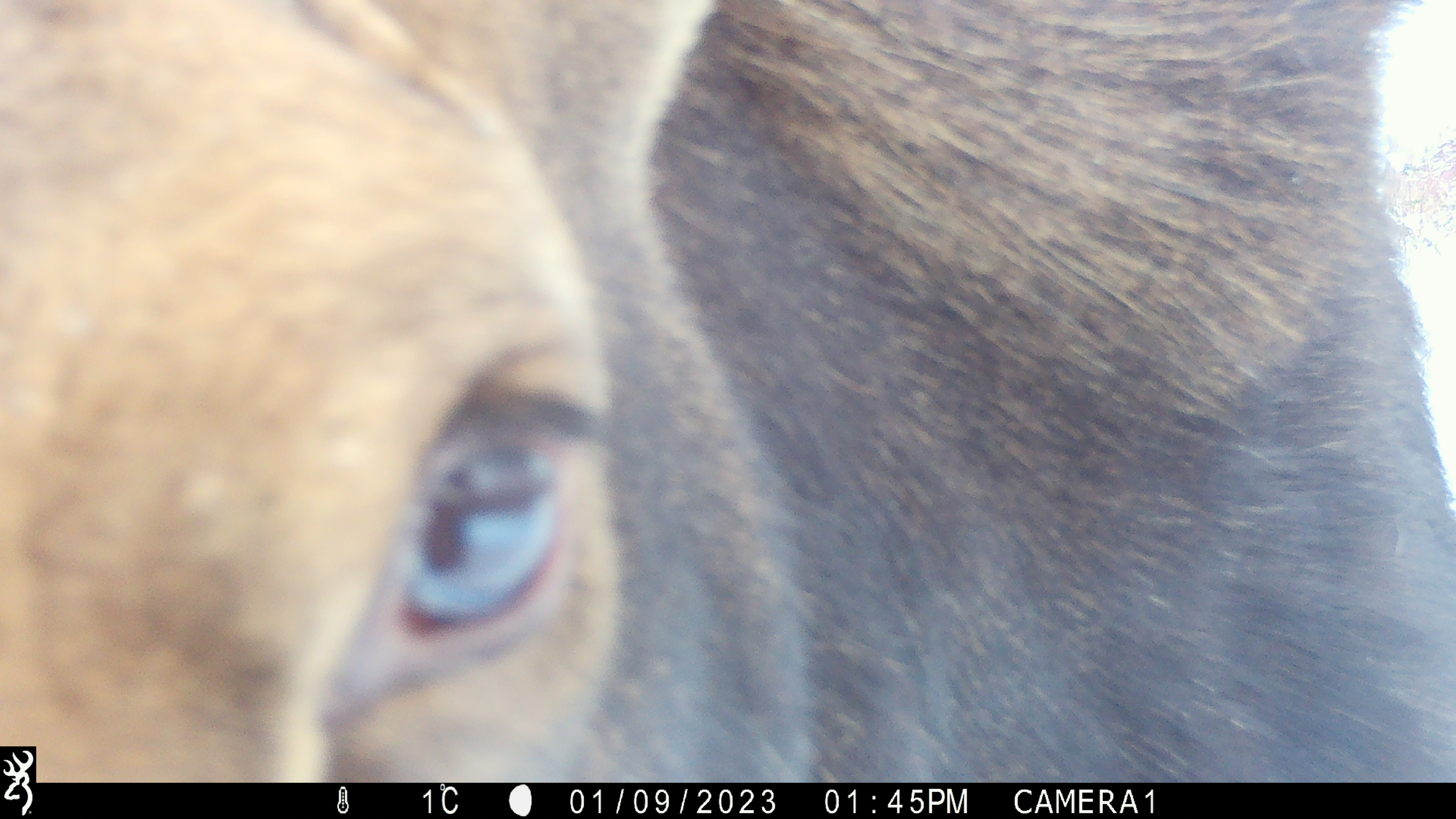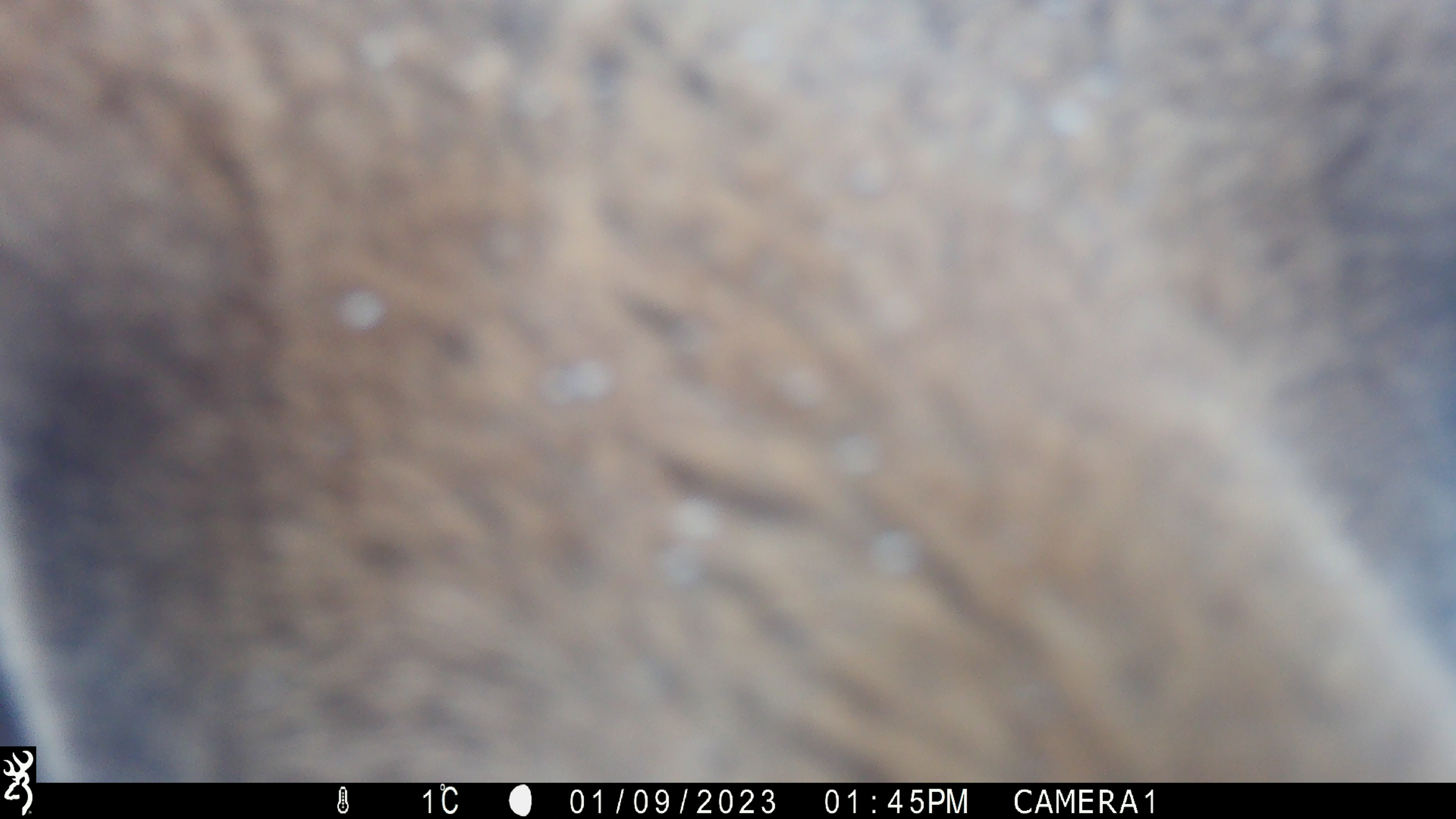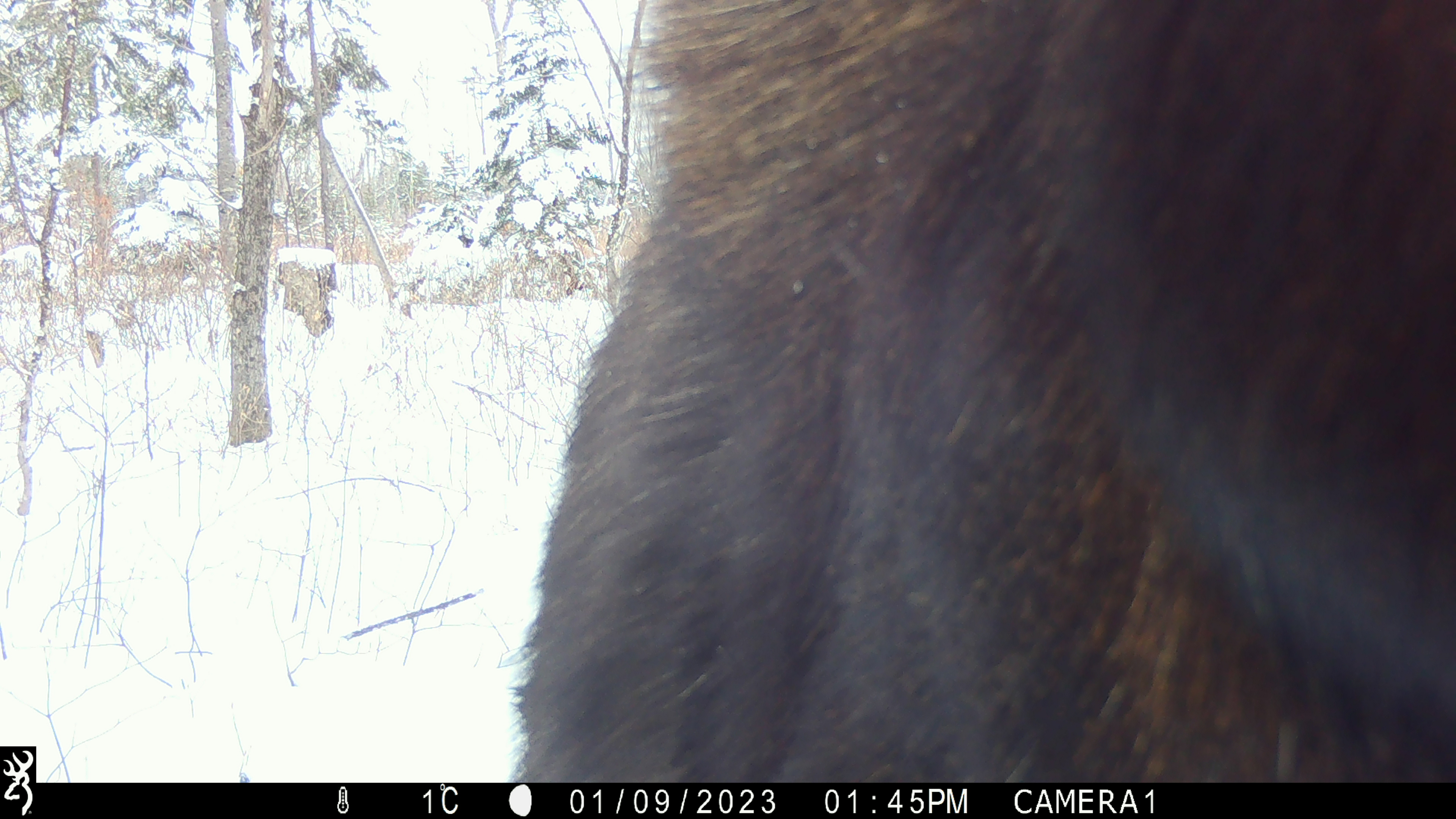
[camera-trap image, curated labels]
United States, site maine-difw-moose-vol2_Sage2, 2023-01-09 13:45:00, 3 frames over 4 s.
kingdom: Animalia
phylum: Chordata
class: Mammalia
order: Artiodactyla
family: Cervidae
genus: Alces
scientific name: Alces alces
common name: moose